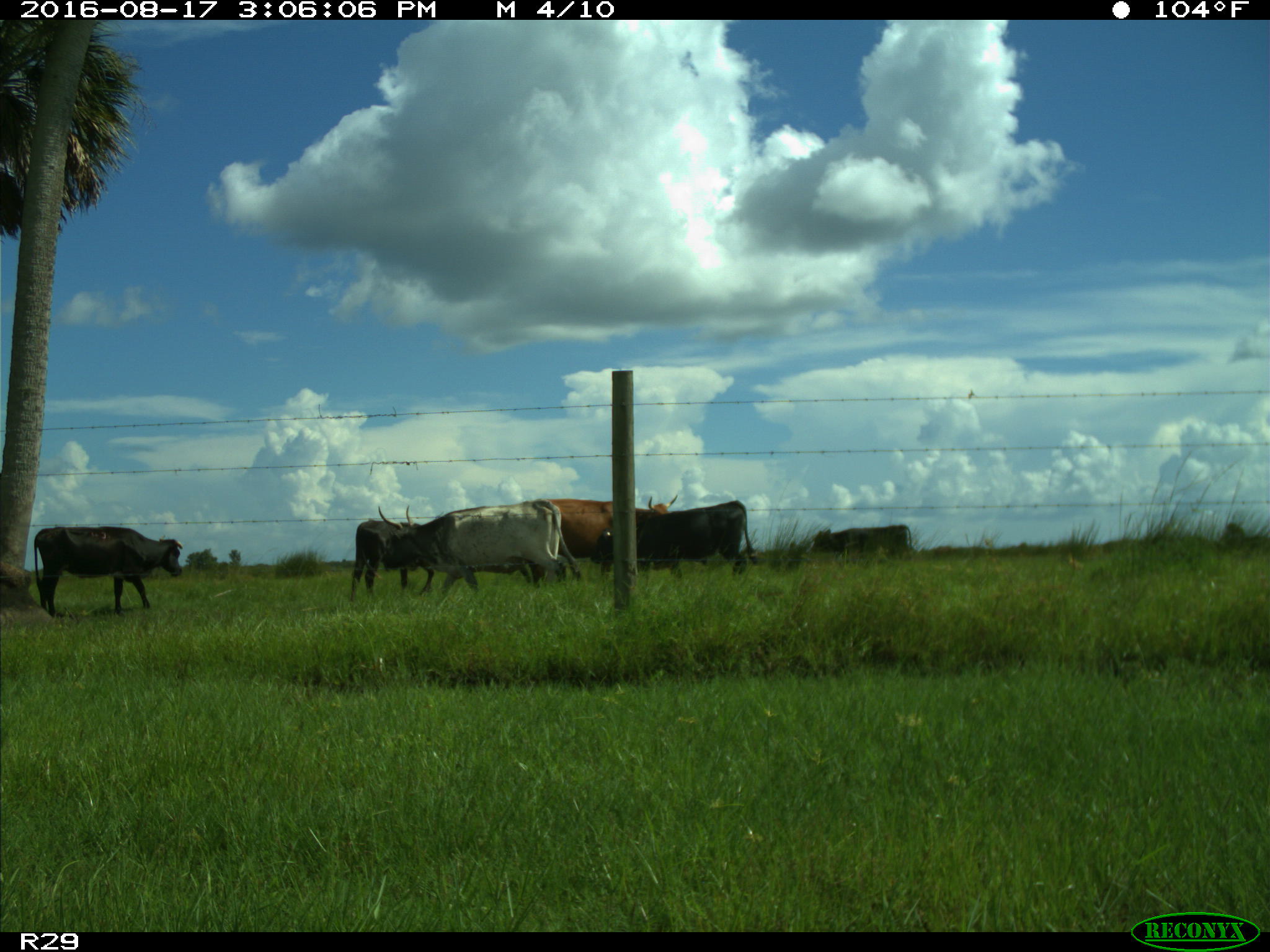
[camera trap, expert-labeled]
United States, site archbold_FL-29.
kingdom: Animalia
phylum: Chordata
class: Mammalia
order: Artiodactyla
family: Bovidae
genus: Bos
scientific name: Bos taurus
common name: domestic cow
Bos taurus (domestic cow).